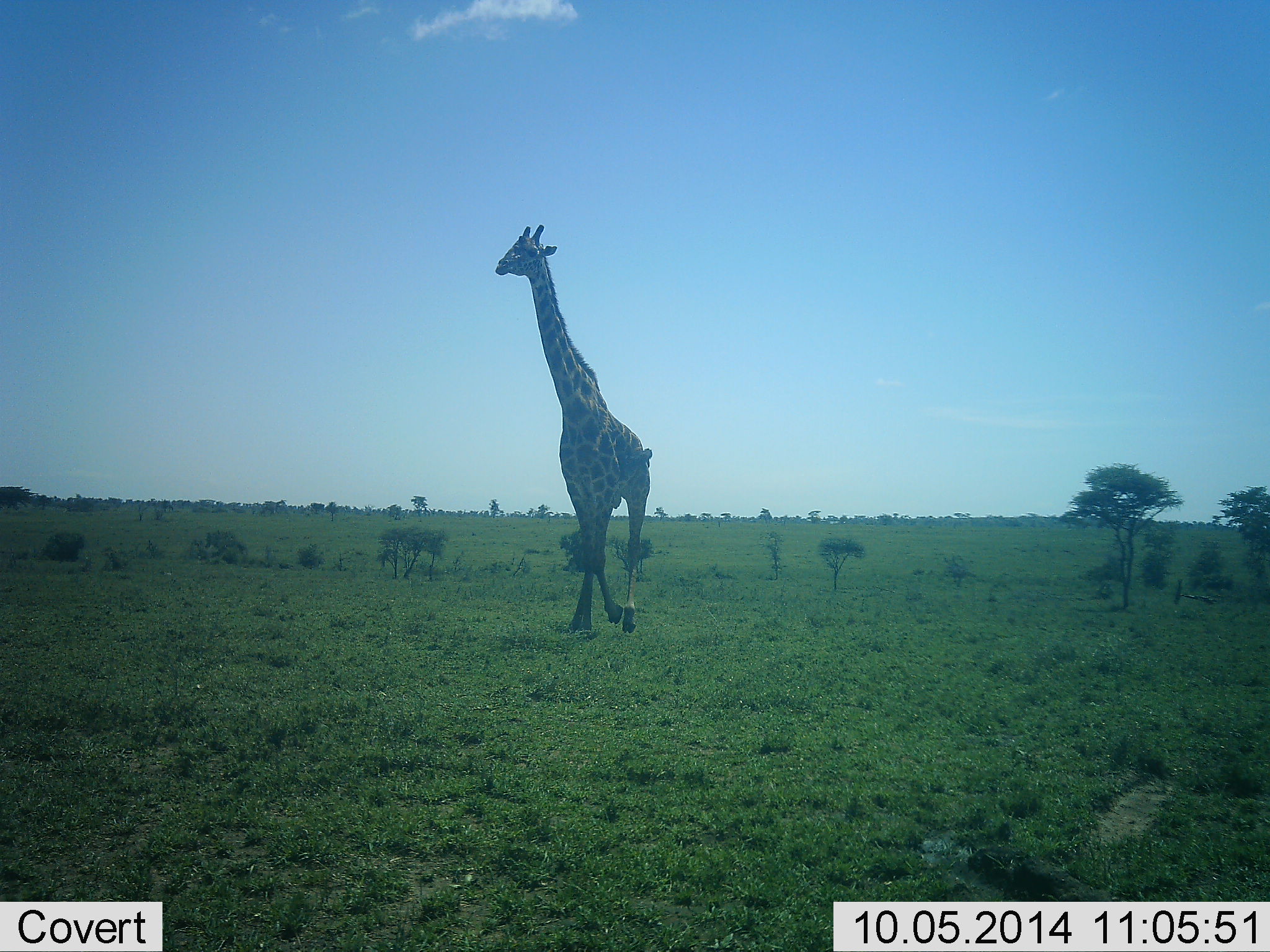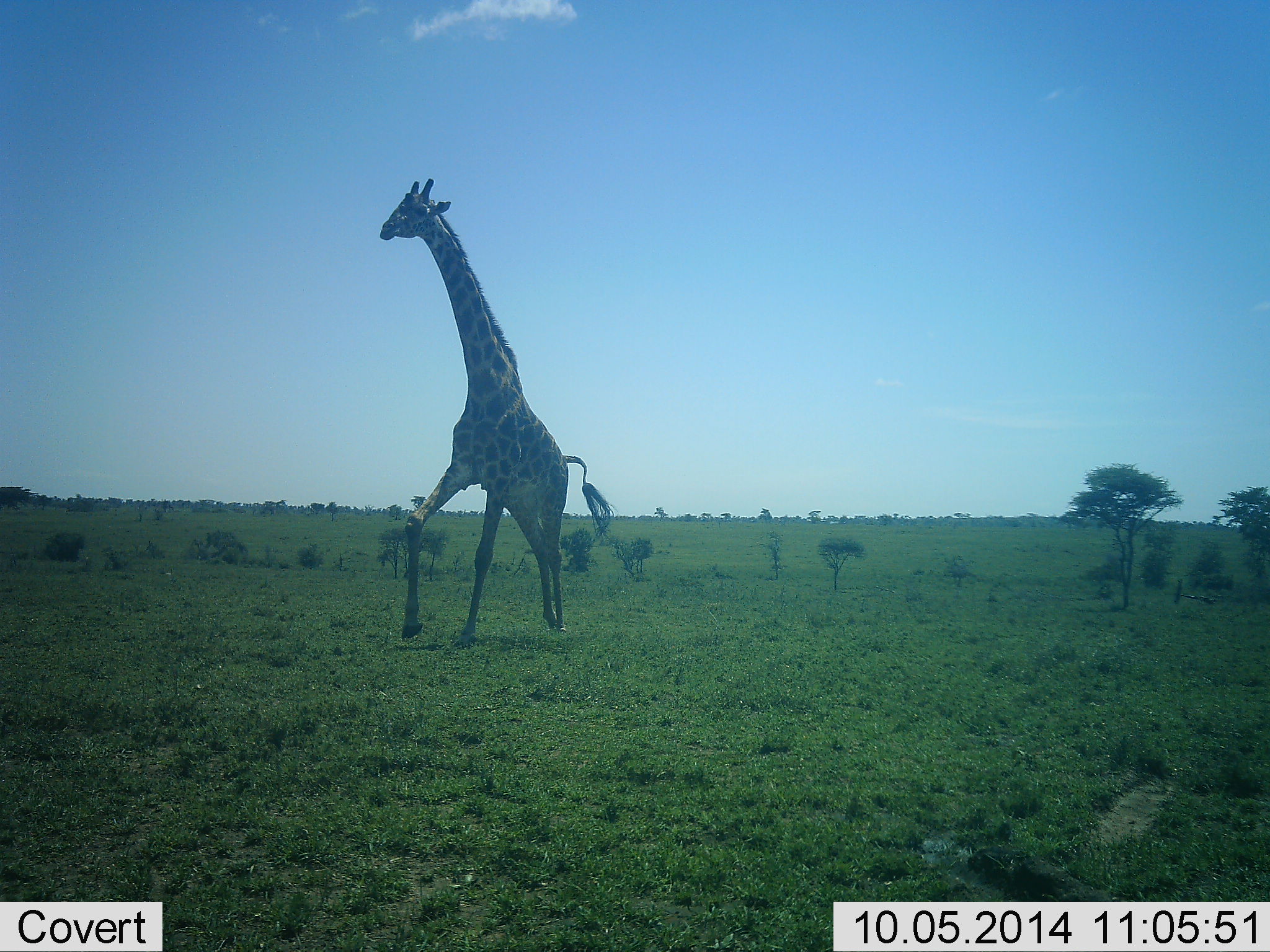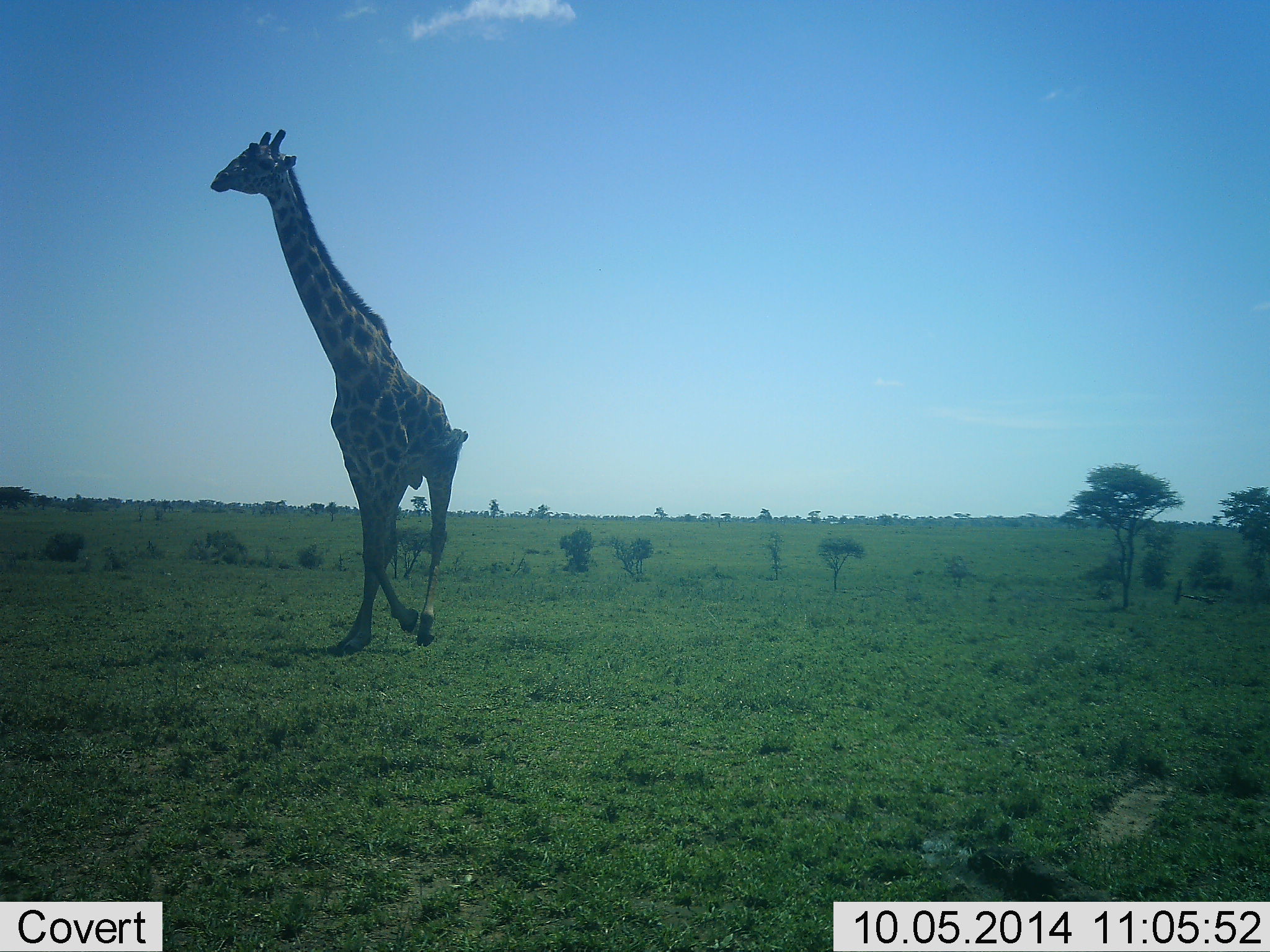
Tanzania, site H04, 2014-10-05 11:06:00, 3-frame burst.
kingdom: Animalia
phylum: Chordata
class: Mammalia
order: Artiodactyla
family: Giraffidae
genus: Giraffa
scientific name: Giraffa camelopardalis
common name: giraffe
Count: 1.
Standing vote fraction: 0%.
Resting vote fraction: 0%.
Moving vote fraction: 100%.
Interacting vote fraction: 0%.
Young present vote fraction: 0%.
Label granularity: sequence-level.